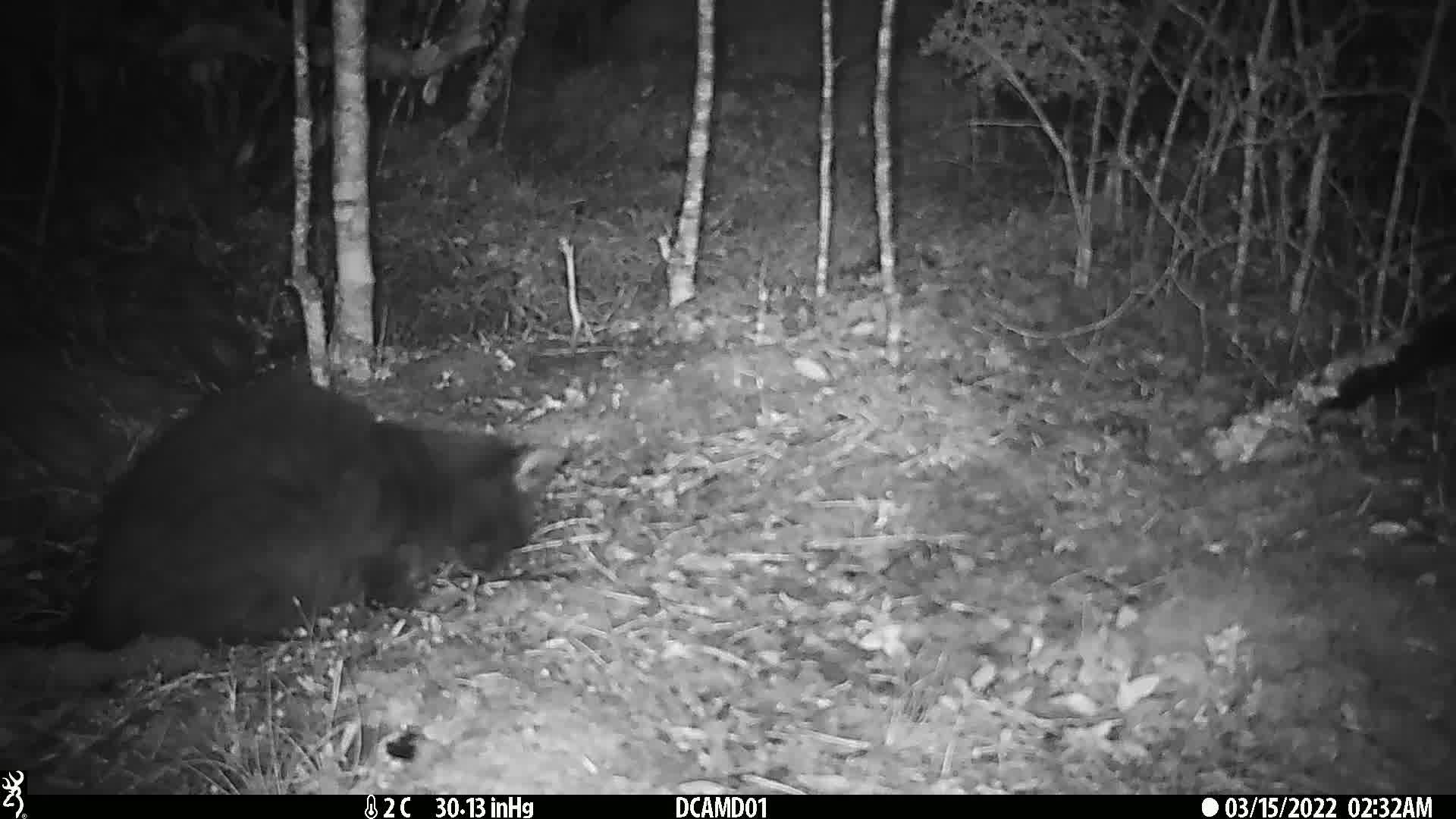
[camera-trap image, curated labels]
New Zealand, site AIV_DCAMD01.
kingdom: Animalia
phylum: Chordata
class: Mammalia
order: Carnivora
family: Felidae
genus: Felis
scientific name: Felis catus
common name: domestic cat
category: cat